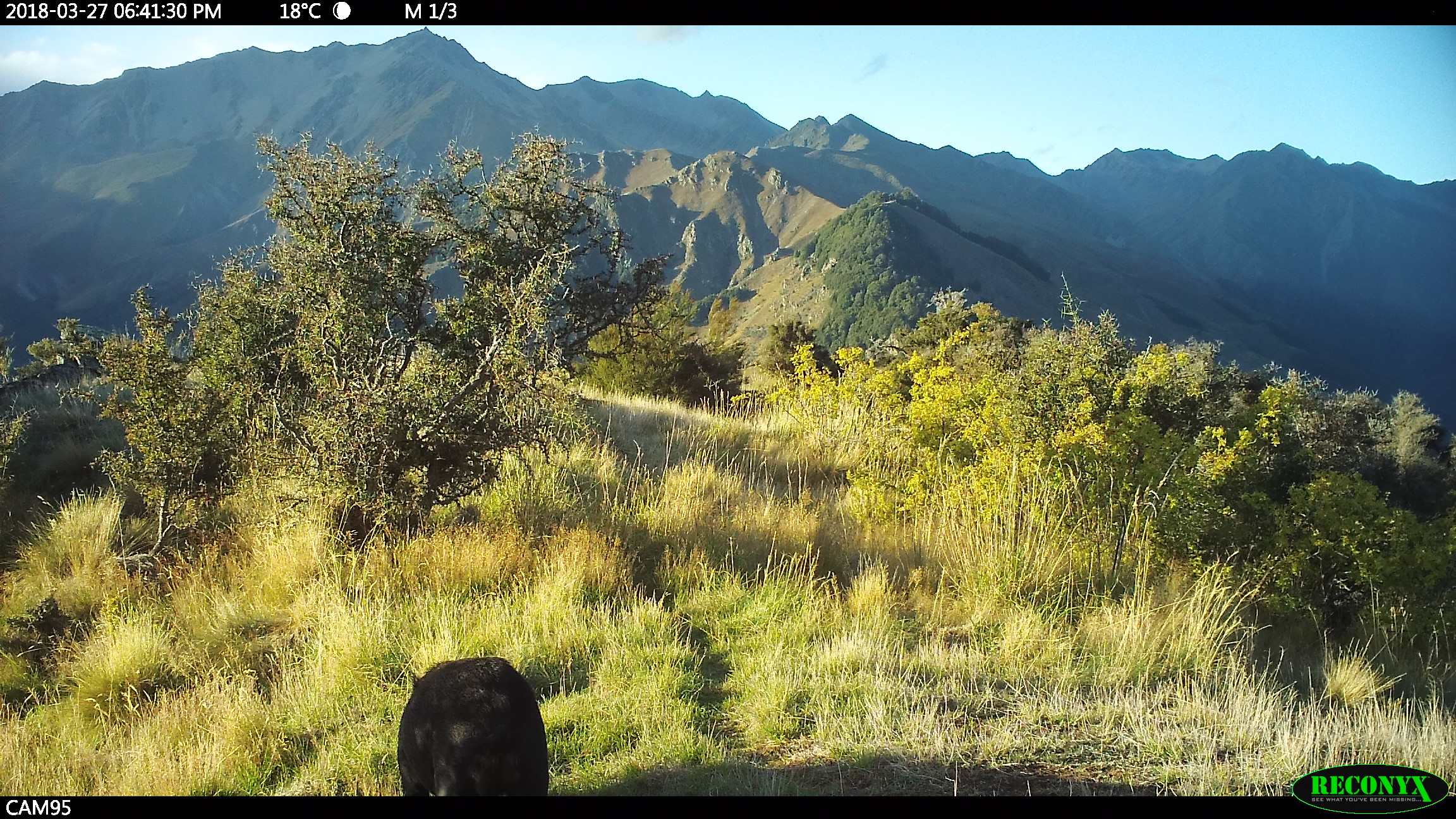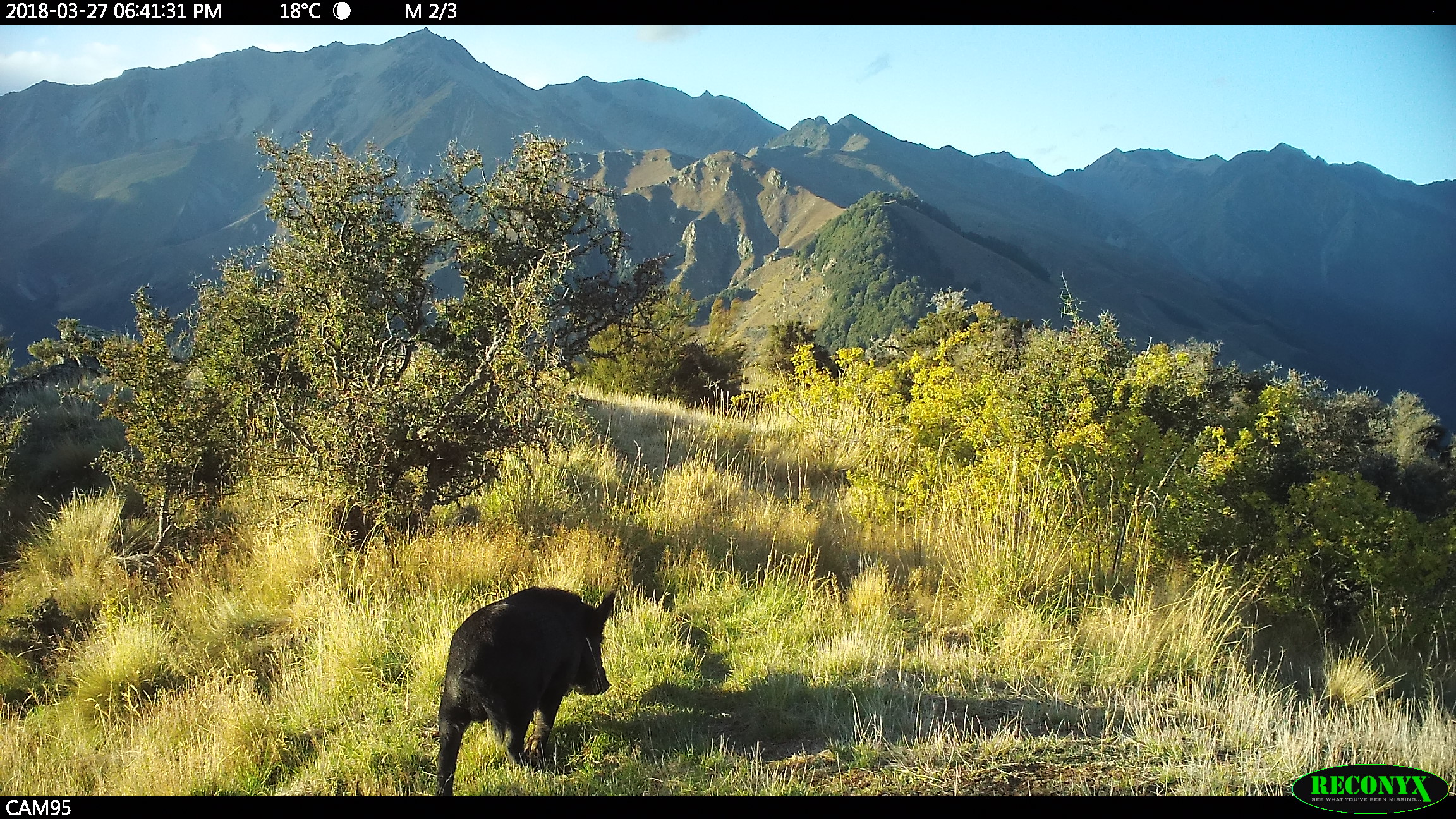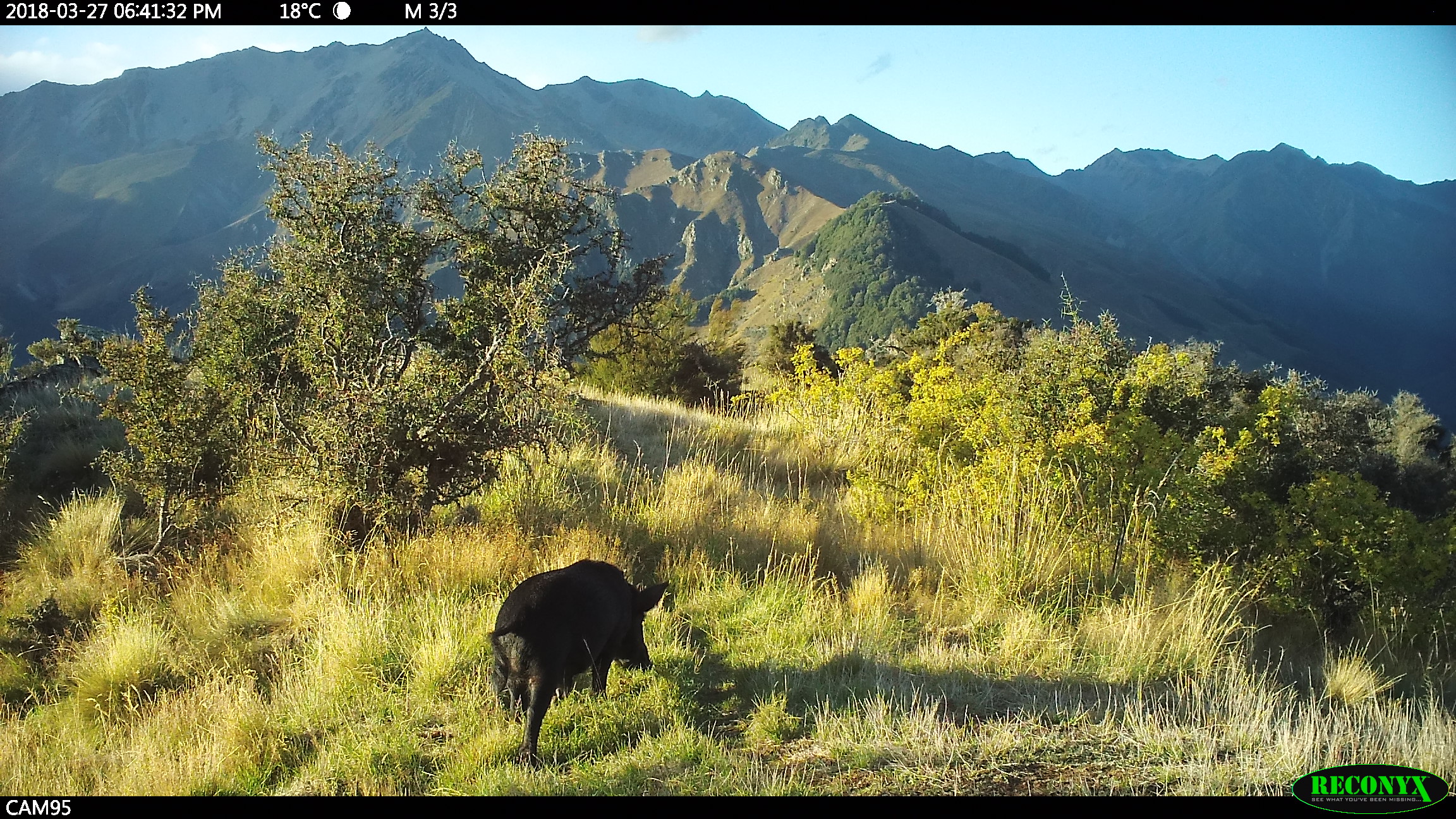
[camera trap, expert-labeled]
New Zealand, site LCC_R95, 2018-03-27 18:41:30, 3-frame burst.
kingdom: Animalia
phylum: Chordata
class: Mammalia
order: Artiodactyla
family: Suidae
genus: Sus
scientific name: Sus scrofa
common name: pig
Pig (Sus scrofa).